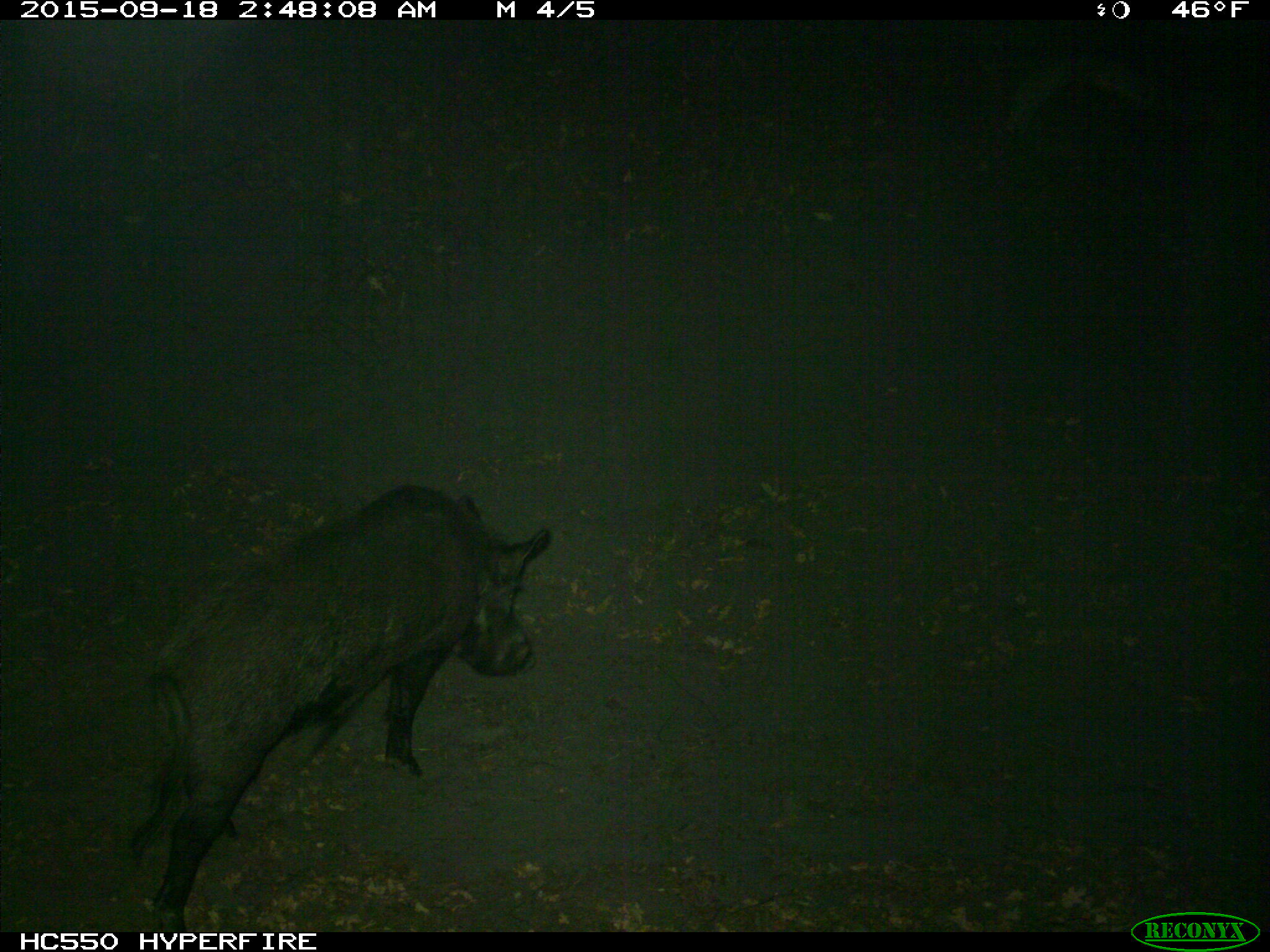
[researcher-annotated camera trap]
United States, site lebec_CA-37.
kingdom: Animalia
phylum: Chordata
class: Mammalia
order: Artiodactyla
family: Suidae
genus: Sus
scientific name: Sus scrofa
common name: wild boar